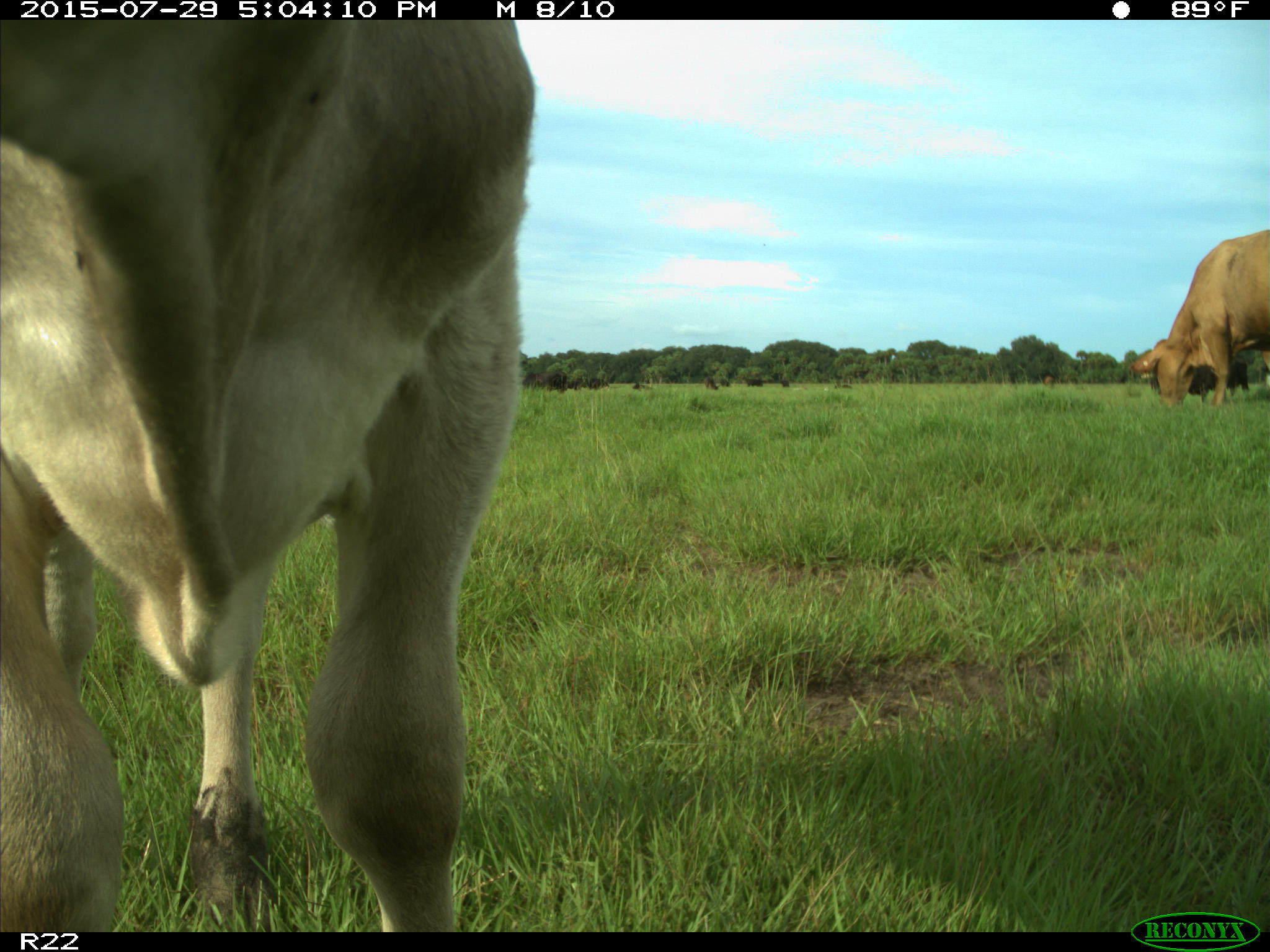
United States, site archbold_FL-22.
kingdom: Animalia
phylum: Chordata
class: Mammalia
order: Artiodactyla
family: Bovidae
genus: Bos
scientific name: Bos taurus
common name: domestic cow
Bos taurus (domestic cow).